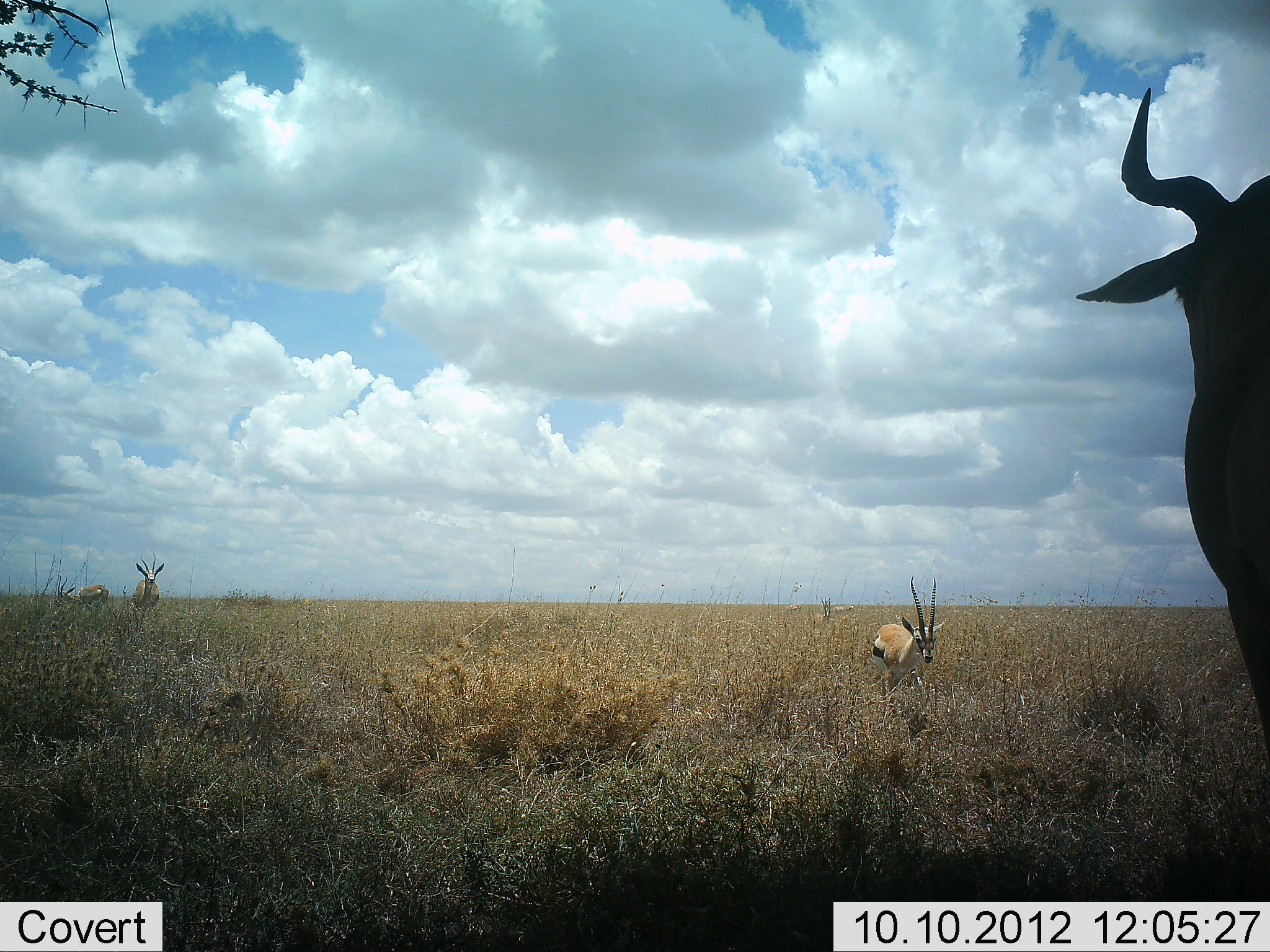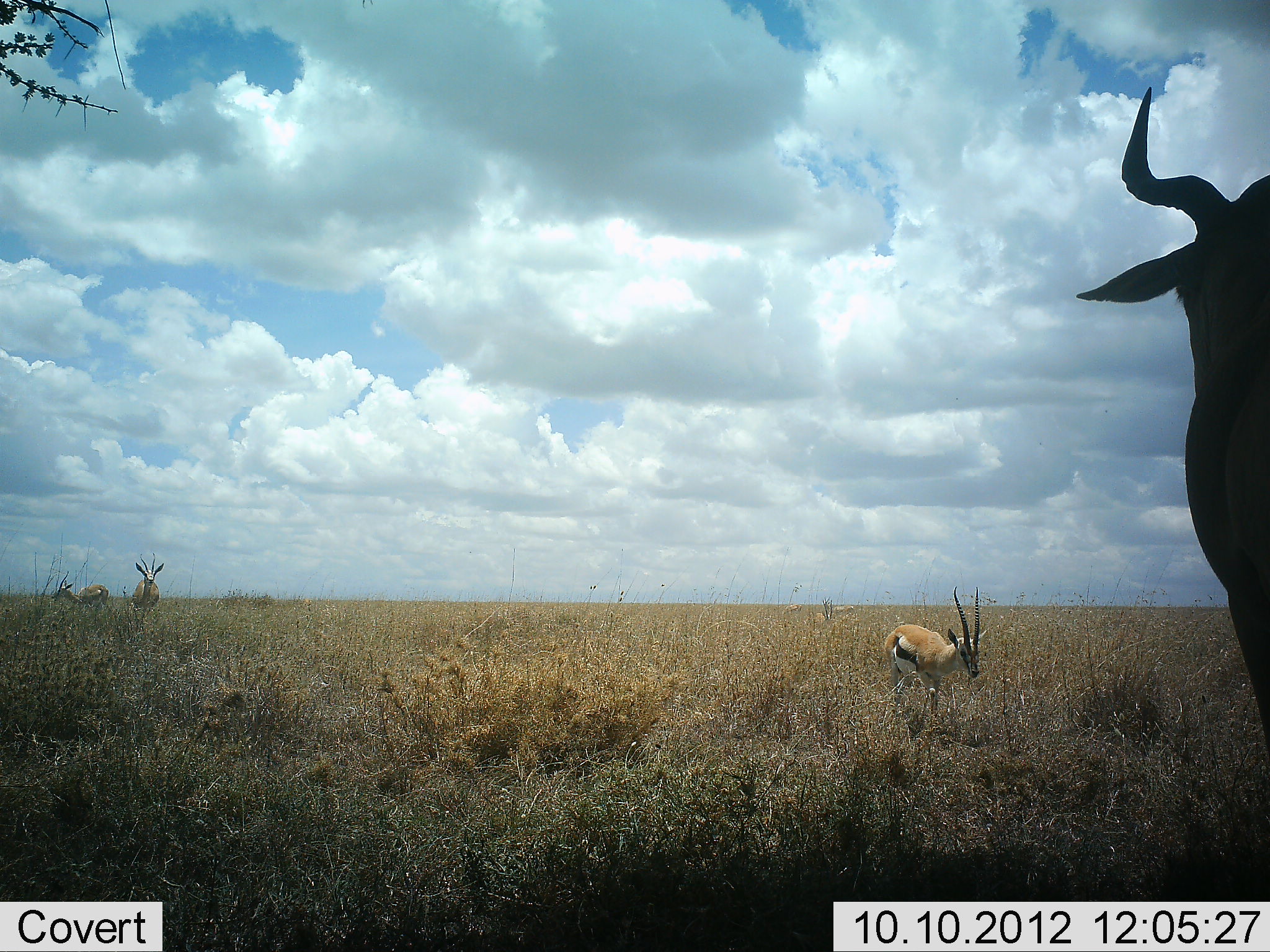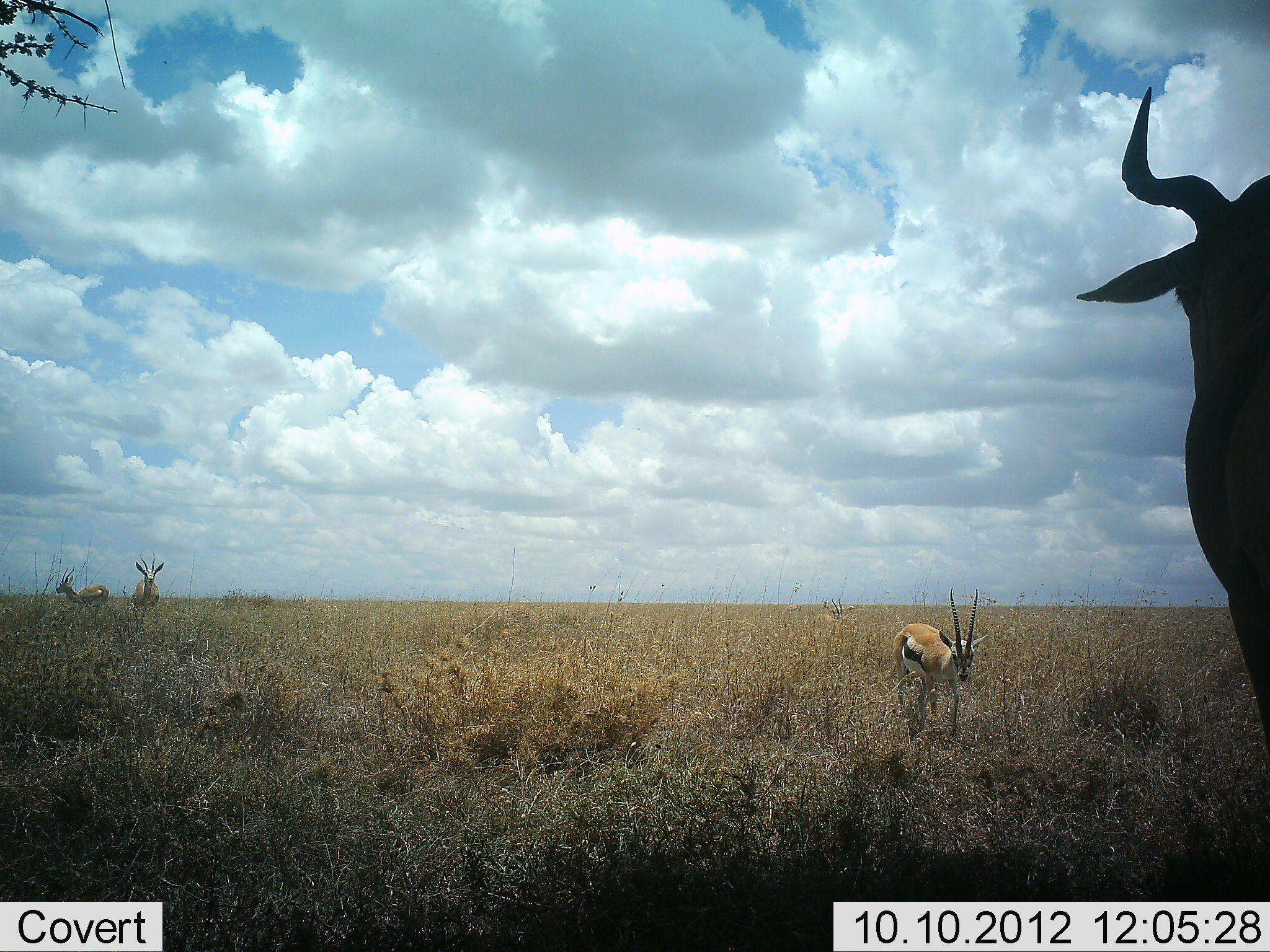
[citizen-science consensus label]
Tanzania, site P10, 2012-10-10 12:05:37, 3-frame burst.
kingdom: Animalia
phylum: Chordata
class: Mammalia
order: Artiodactyla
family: Bovidae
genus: Eudorcas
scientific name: Eudorcas thomsonii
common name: thomson's gazelle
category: gazellethomsons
Gazellethomsons (thomson's gazelle) (Eudorcas thomsonii), count 3. Behavior (volunteer vote fractions): standing 75%, resting 6%, moving 62%, interacting 0%. Young present (vote fraction): 0%. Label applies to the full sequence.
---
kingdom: Animalia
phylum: Chordata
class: Mammalia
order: Artiodactyla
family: Bovidae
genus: Alcelaphus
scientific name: Alcelaphus buselaphus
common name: hartebeest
Hartebeest (Alcelaphus buselaphus), count 1. Behavior (volunteer vote fractions): standing 100%, resting 0%, moving 0%, interacting 0%. Young present (vote fraction): 0%. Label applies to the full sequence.